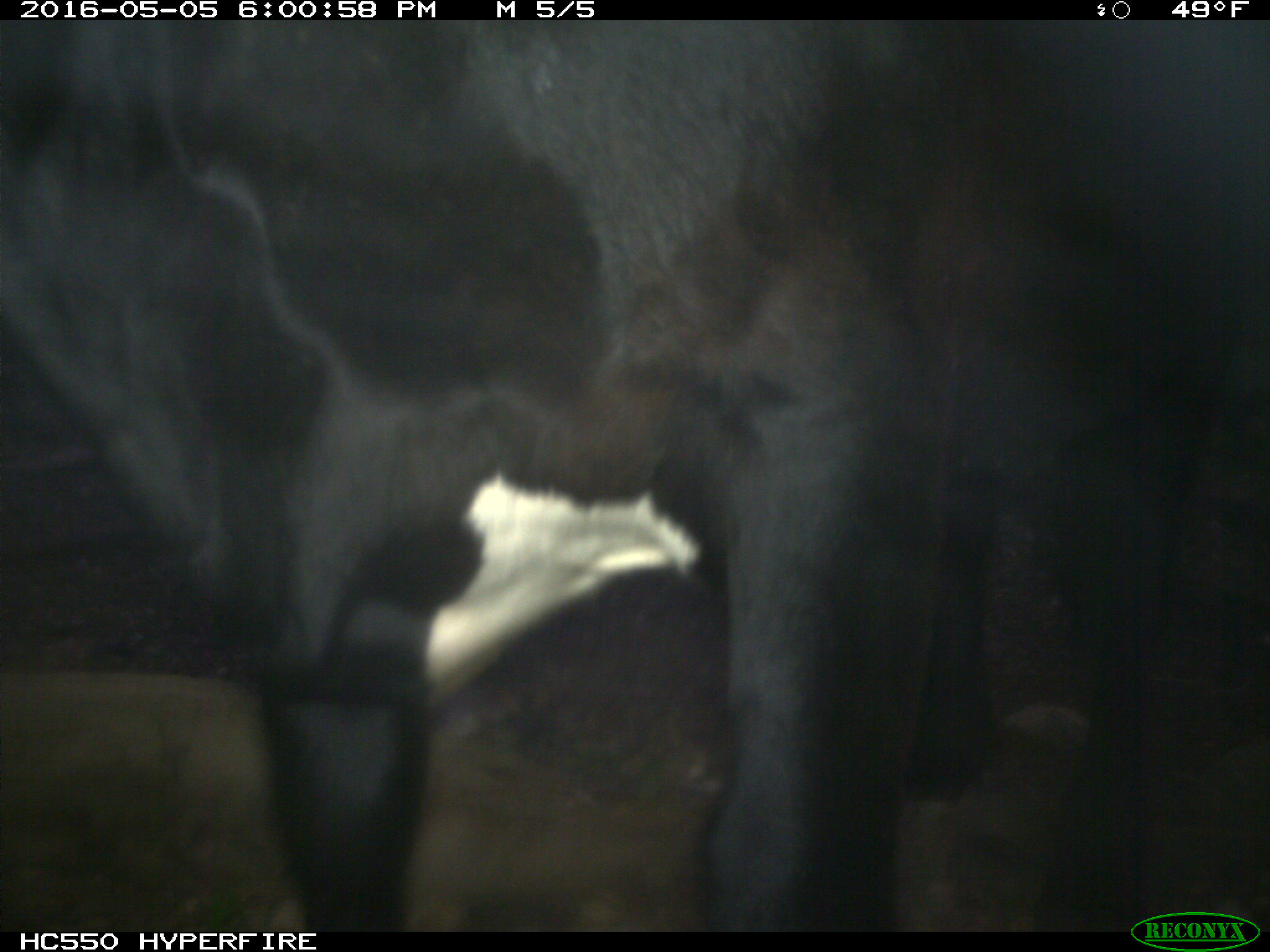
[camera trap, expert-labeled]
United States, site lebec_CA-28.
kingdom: Animalia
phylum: Chordata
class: Mammalia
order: Artiodactyla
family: Bovidae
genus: Bos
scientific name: Bos taurus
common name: domestic cow